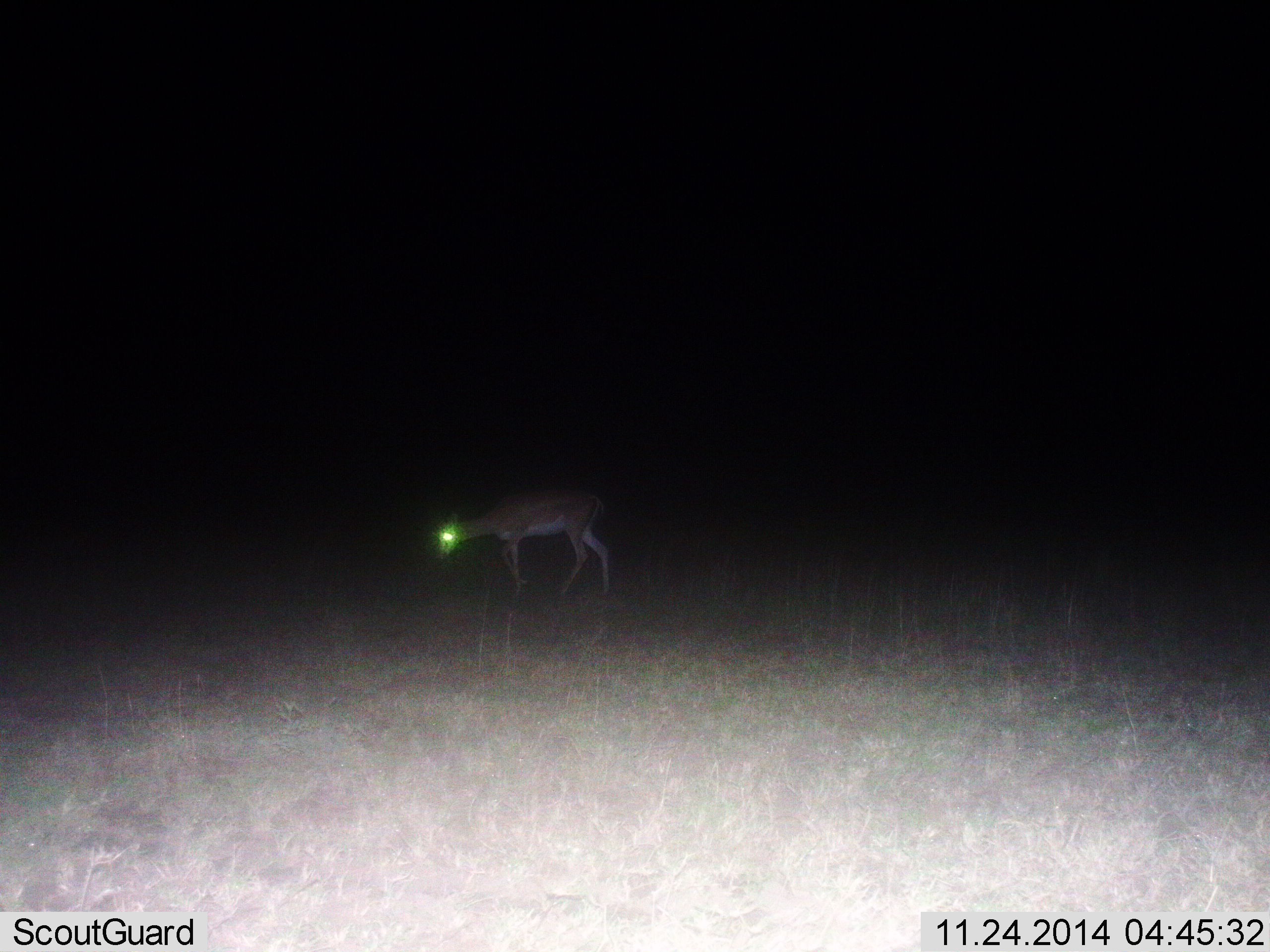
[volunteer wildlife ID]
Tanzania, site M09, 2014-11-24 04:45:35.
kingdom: Animalia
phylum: Chordata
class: Mammalia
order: Artiodactyla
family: Bovidae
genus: Nanger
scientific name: Nanger granti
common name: grant's gazelle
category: gazellegrants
Gazellegrants (grant's gazelle) (Nanger granti), count 1. Behavior (volunteer vote fractions): standing 50%, resting 0%, moving 40%, interacting 0%. Young present (vote fraction): 0%. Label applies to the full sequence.